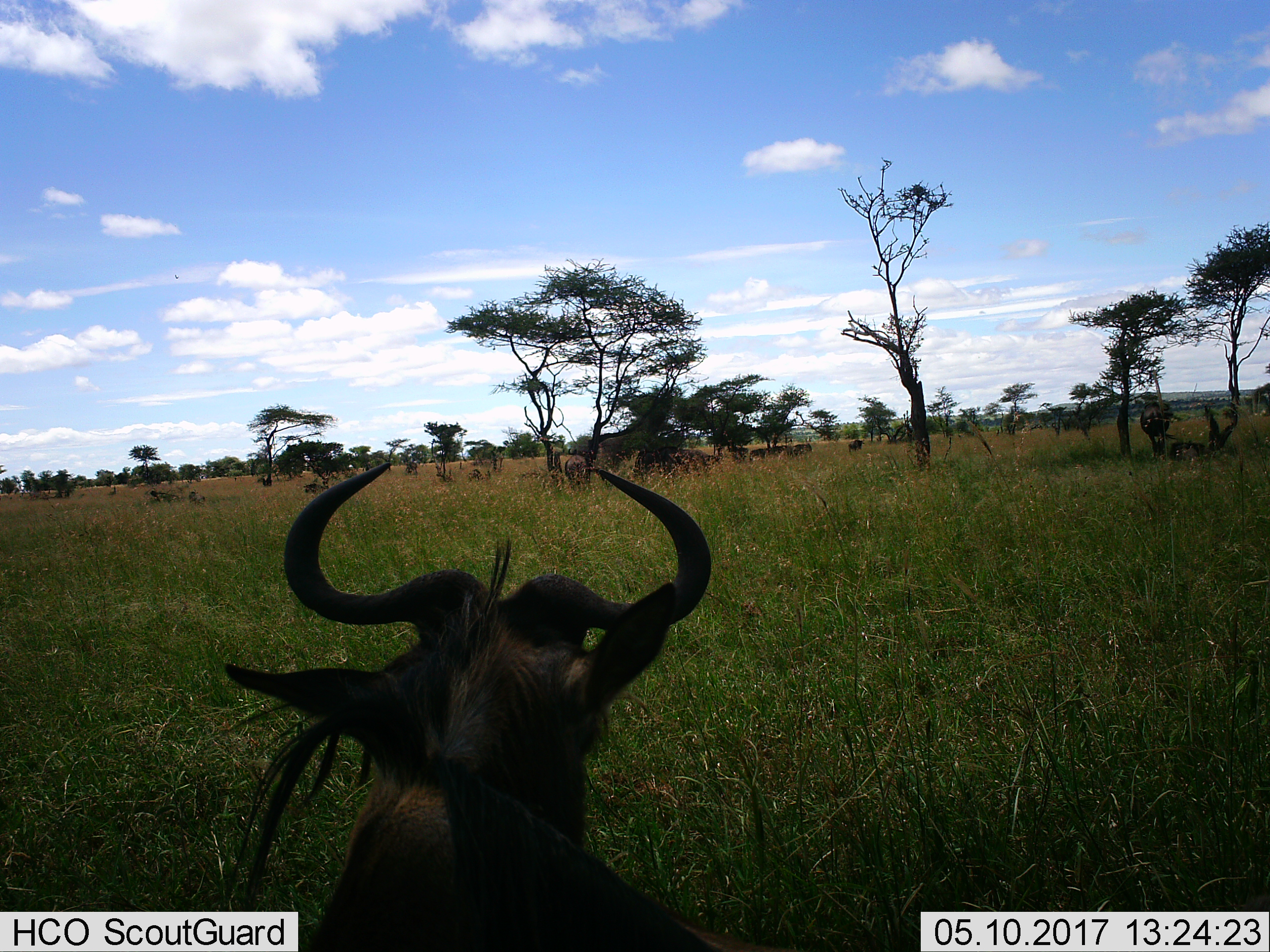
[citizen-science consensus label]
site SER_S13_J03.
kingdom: Animalia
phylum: Chordata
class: Mammalia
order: Artiodactyla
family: Bovidae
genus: Connochaetes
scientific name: Connochaetes taurinus taurinus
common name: blue wildebeest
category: wildebeestblue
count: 2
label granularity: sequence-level